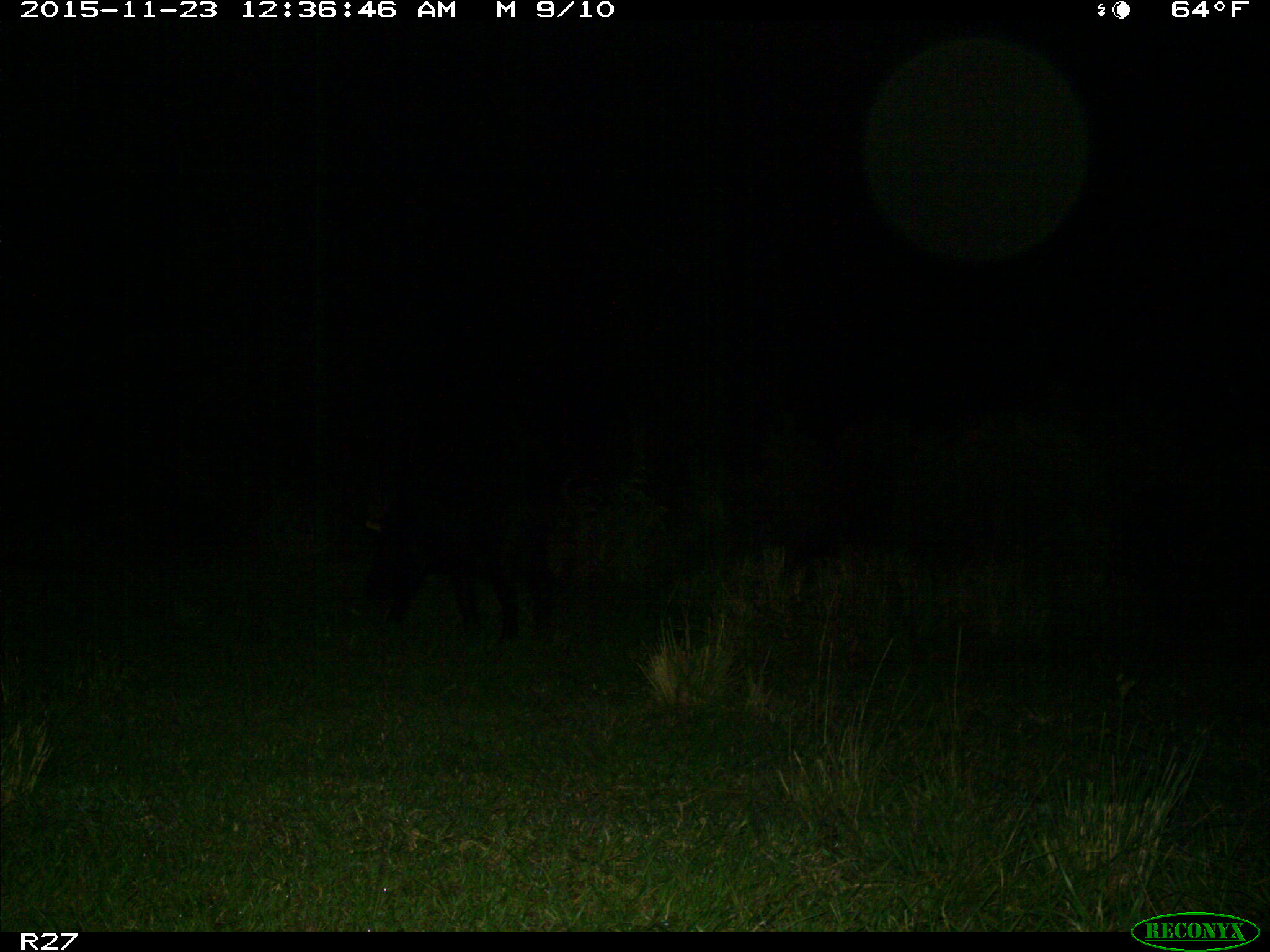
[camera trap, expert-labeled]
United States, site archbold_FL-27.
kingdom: Animalia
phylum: Chordata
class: Mammalia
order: Artiodactyla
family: Suidae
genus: Sus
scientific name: Sus scrofa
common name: wild boar